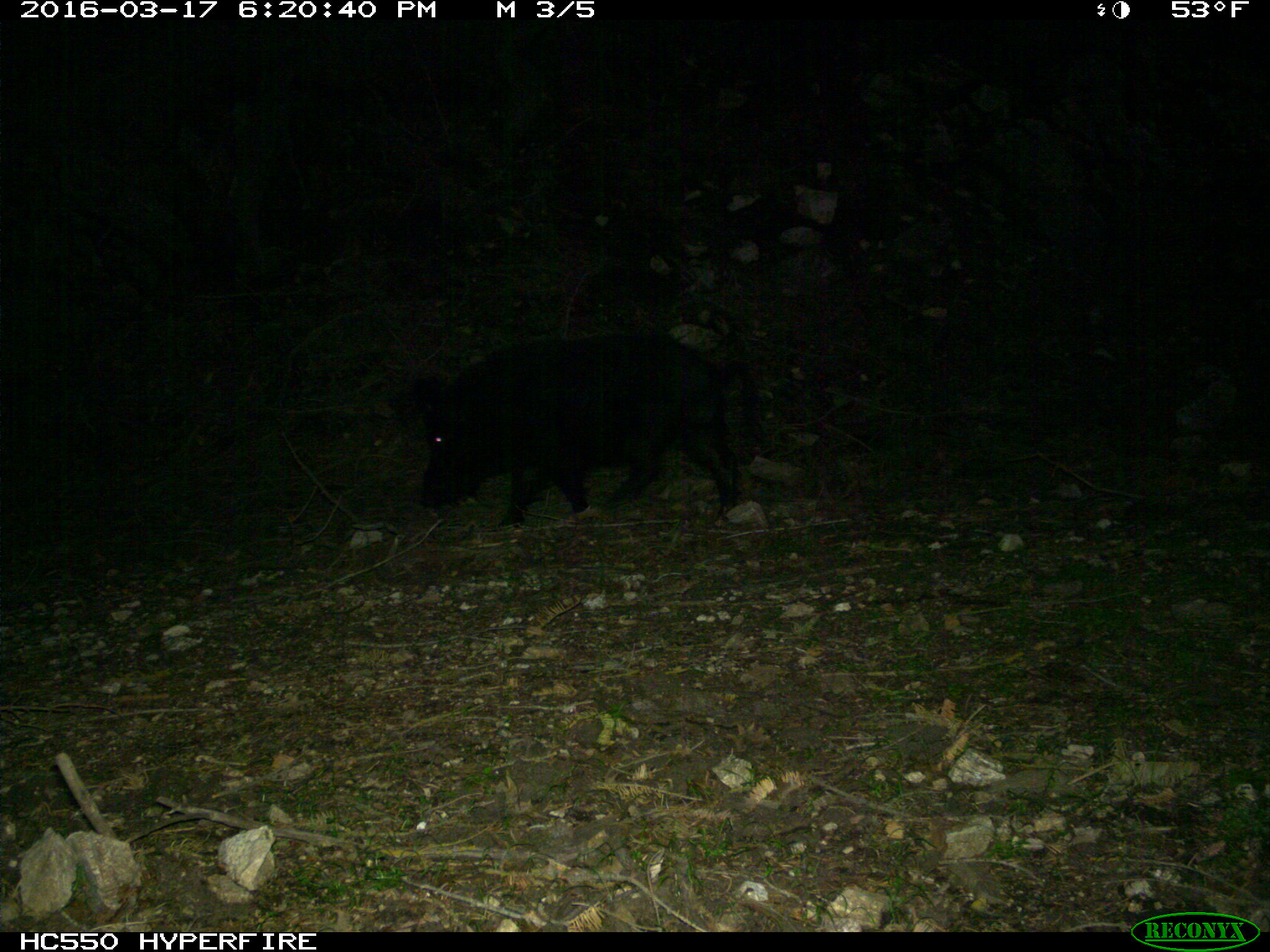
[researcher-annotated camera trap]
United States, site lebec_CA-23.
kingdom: Animalia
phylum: Chordata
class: Mammalia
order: Artiodactyla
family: Suidae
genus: Sus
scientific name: Sus scrofa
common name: wild boar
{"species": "Sus scrofa (wild boar)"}